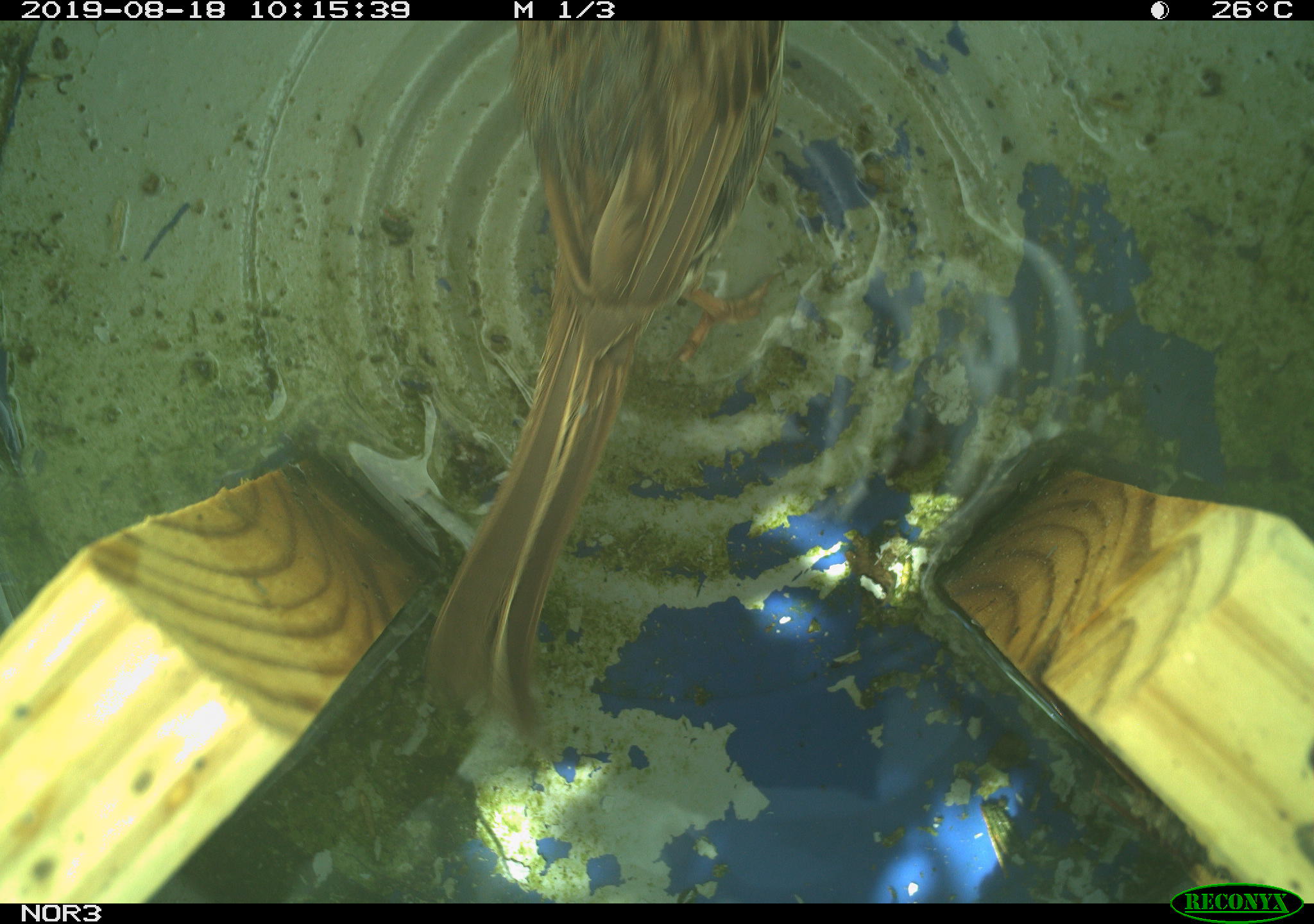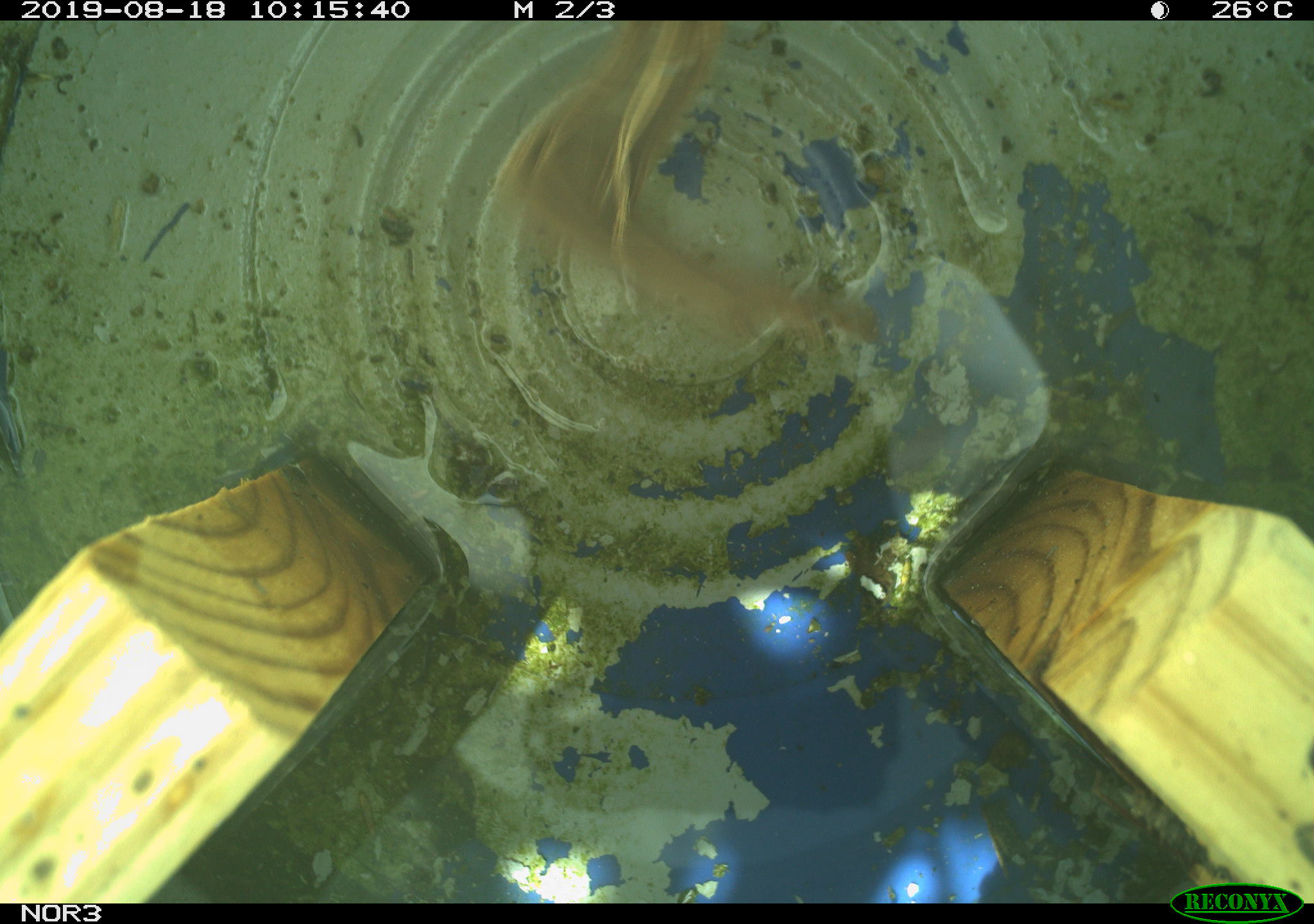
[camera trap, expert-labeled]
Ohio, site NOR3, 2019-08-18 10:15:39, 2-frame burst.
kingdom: Animalia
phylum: Chordata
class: Aves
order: Passeriformes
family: Passerellidae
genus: Melospiza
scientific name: Melospiza melodia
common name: song sparrow